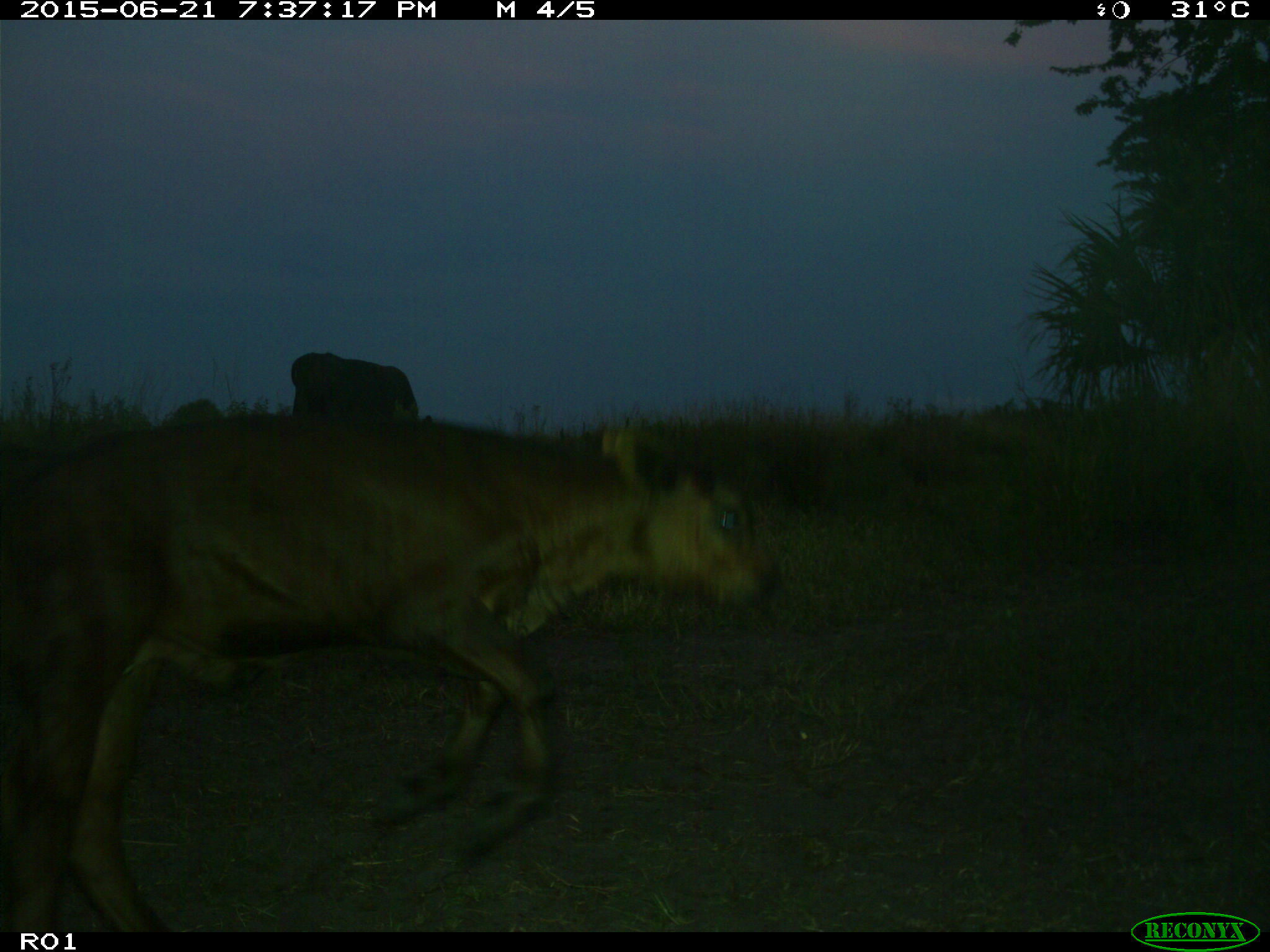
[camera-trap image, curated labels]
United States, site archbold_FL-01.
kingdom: Animalia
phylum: Chordata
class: Mammalia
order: Artiodactyla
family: Bovidae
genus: Bos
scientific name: Bos taurus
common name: domestic cow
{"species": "Bos taurus (domestic cow)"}